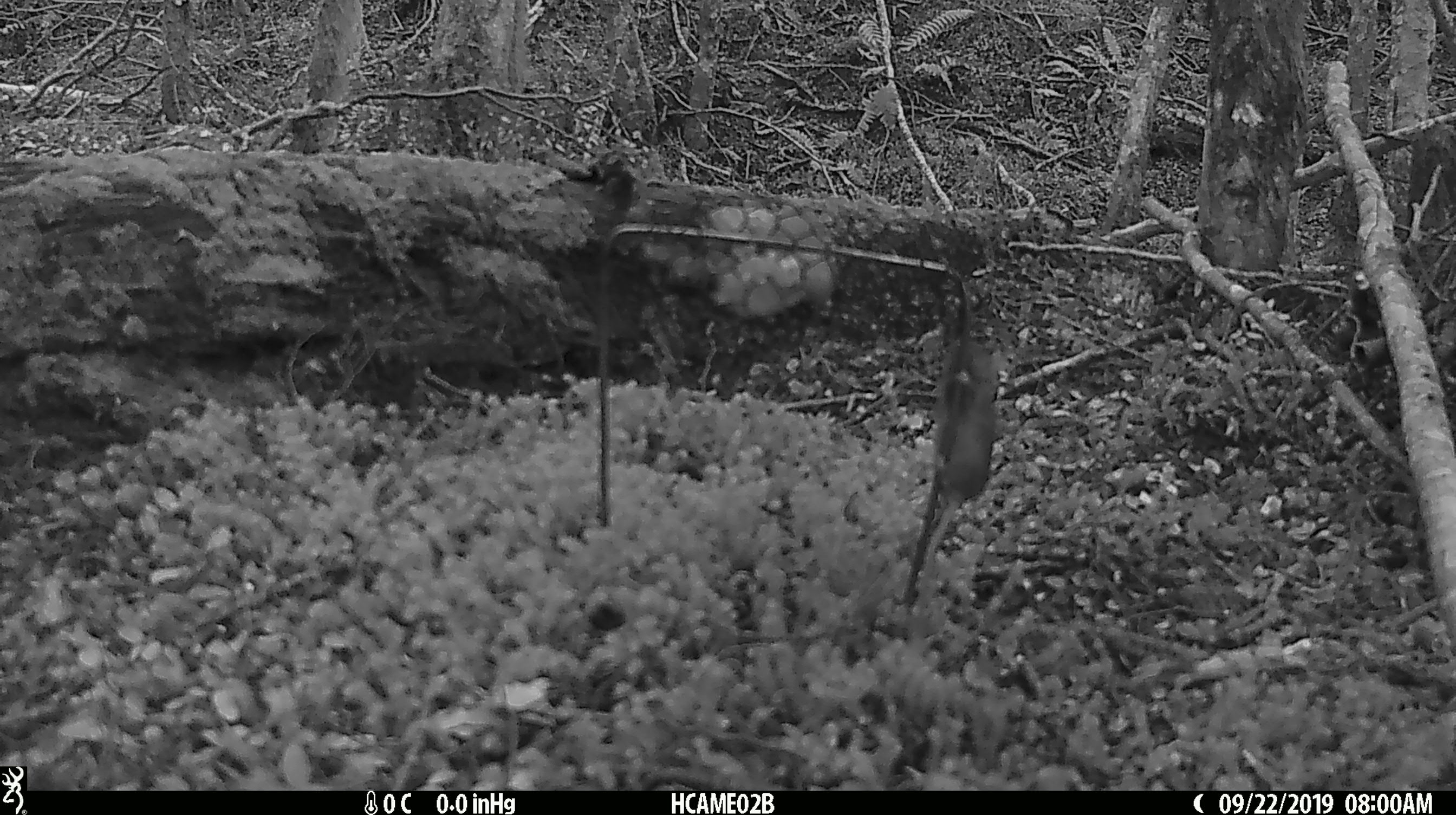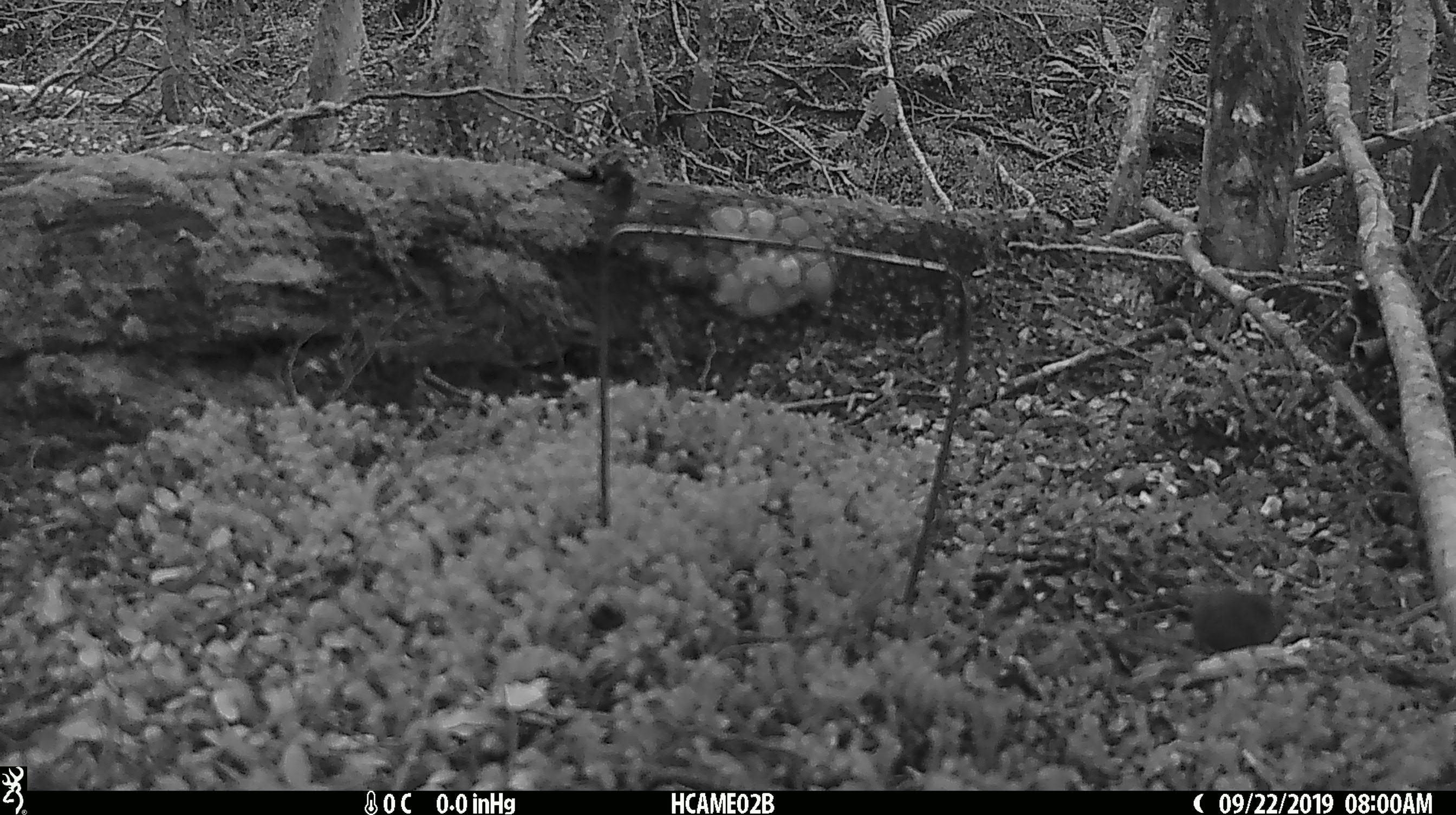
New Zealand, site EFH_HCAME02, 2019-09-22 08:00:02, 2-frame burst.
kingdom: Animalia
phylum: Chordata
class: Mammalia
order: Rodentia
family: Muridae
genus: Mus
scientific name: Mus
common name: mouse